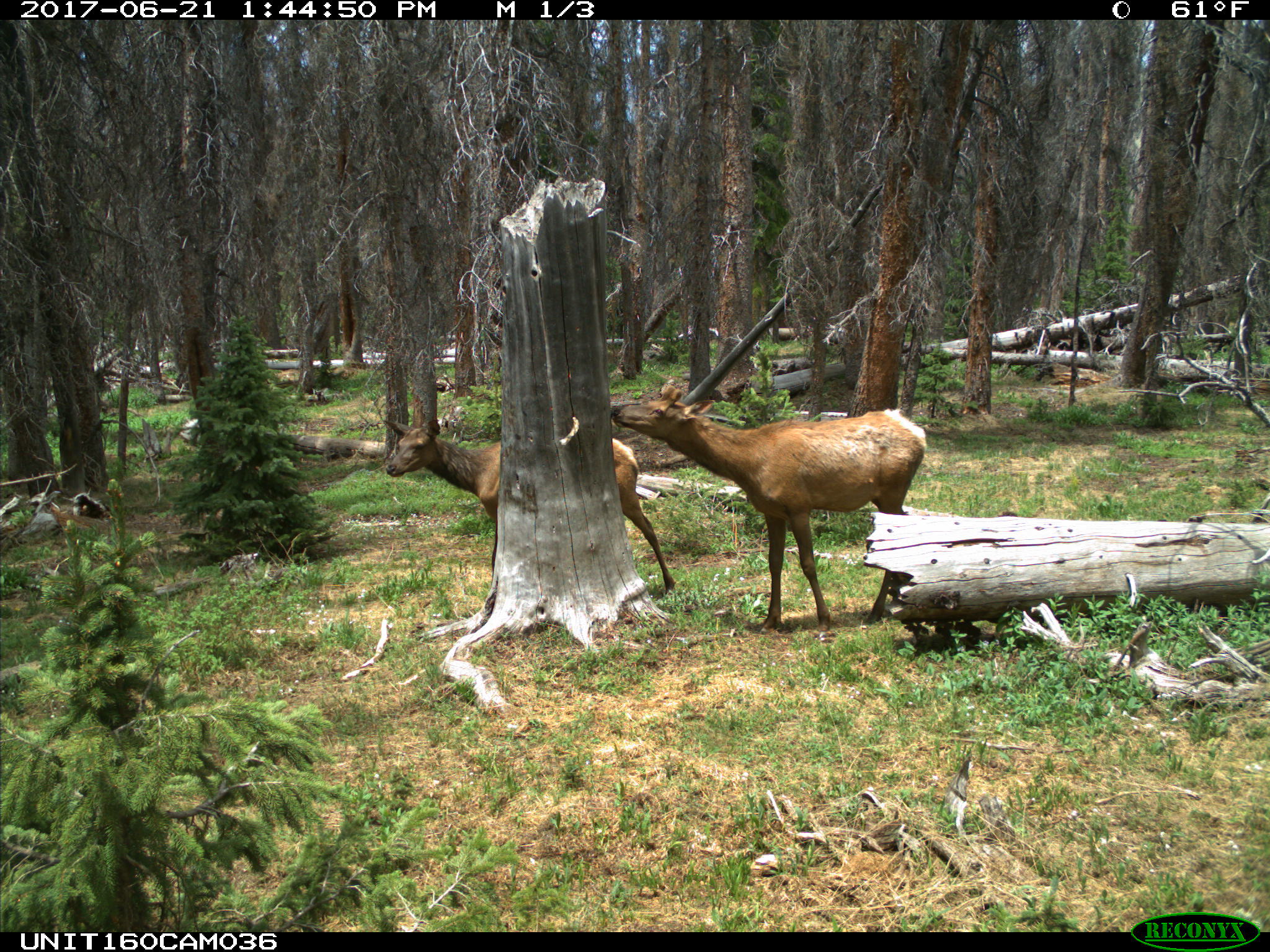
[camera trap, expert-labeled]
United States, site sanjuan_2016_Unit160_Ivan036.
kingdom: Animalia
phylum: Chordata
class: Mammalia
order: Artiodactyla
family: Cervidae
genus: Cervus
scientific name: Cervus elaphus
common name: red deer